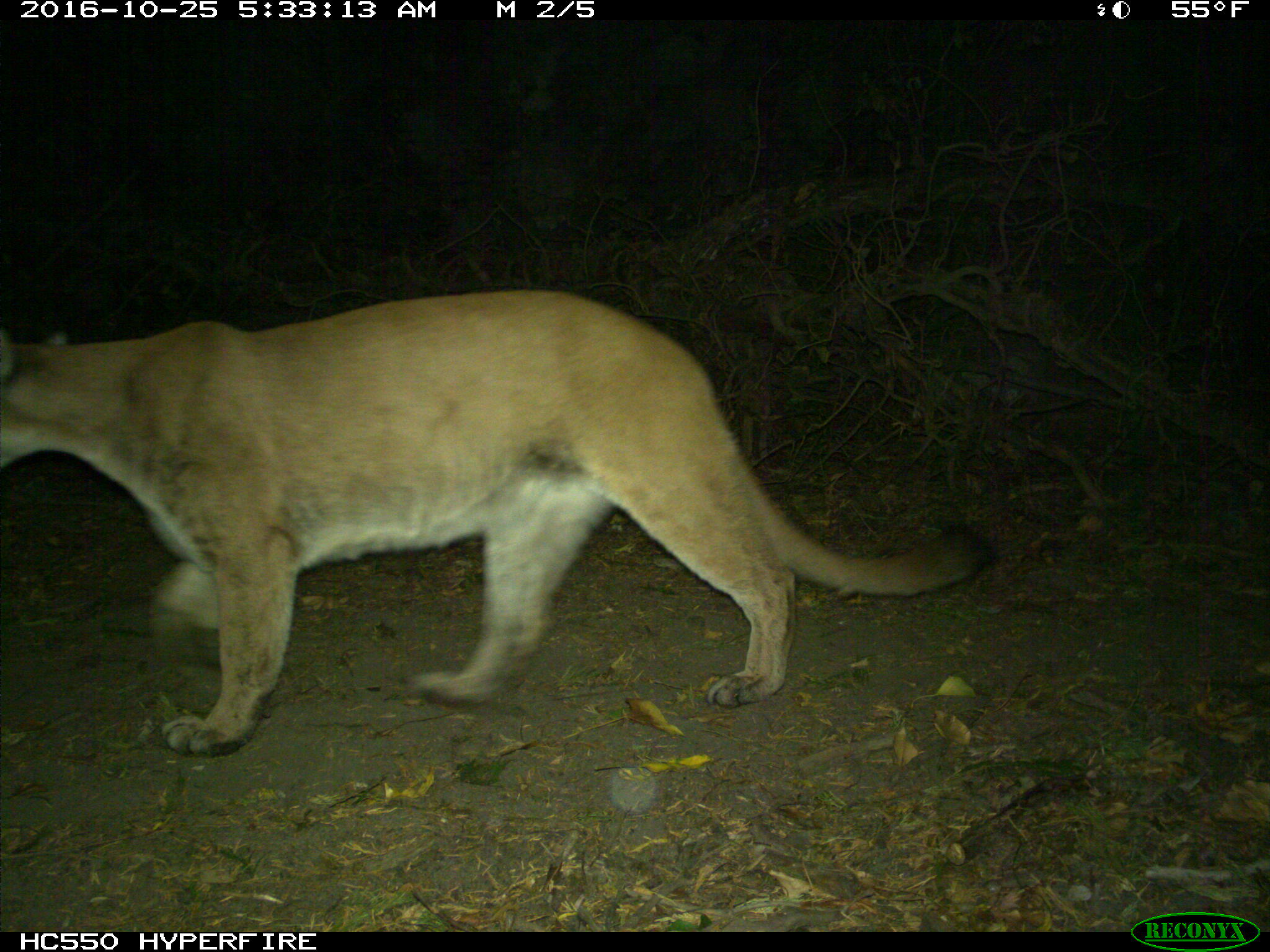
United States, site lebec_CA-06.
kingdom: Animalia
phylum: Chordata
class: Mammalia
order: Carnivora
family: Felidae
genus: Puma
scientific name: Puma concolor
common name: mountain lion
Puma concolor (mountain lion).